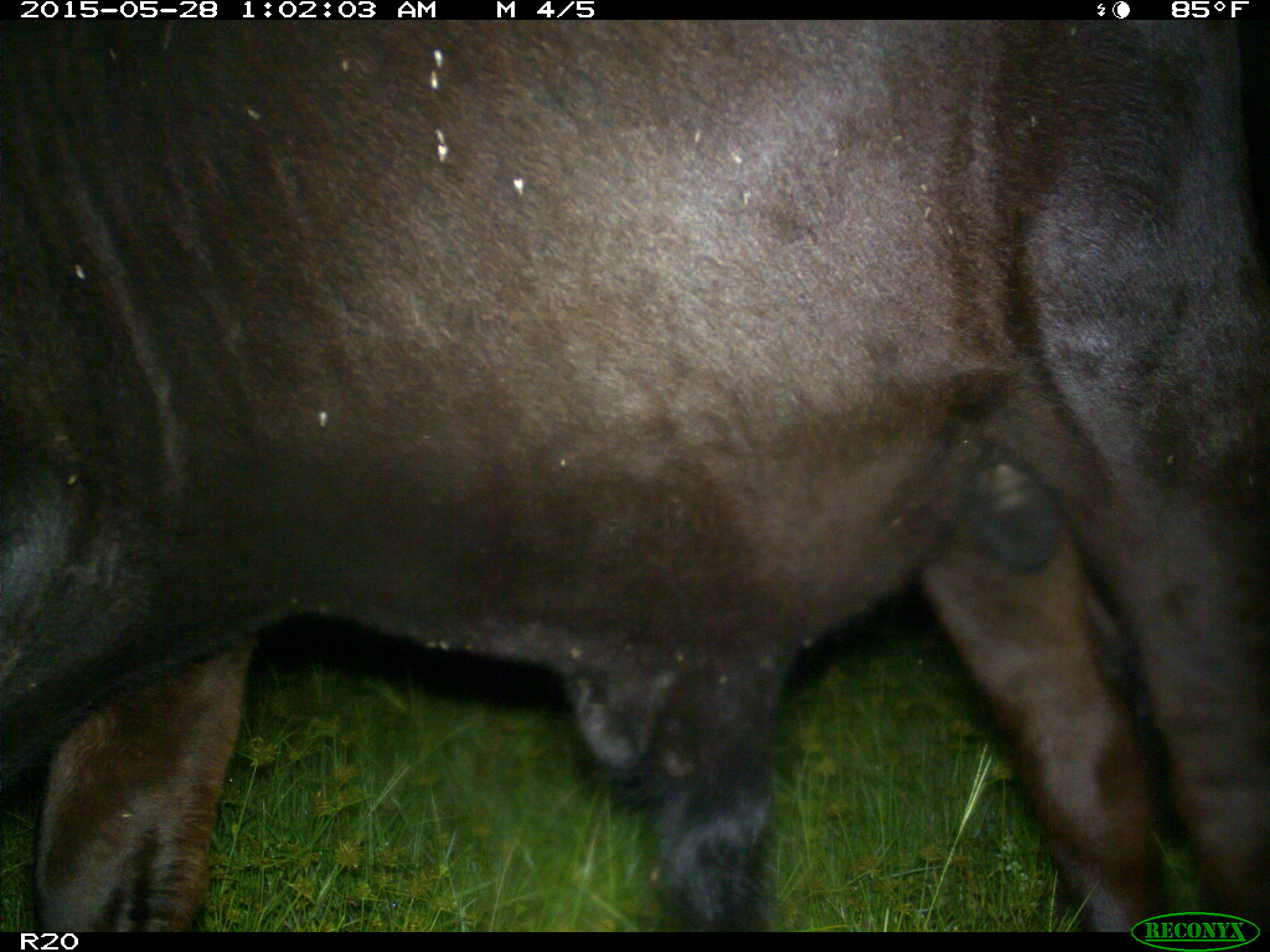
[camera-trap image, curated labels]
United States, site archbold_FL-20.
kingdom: Animalia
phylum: Chordata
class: Mammalia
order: Artiodactyla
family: Bovidae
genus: Bos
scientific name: Bos taurus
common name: domestic cow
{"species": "Bos taurus (domestic cow)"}